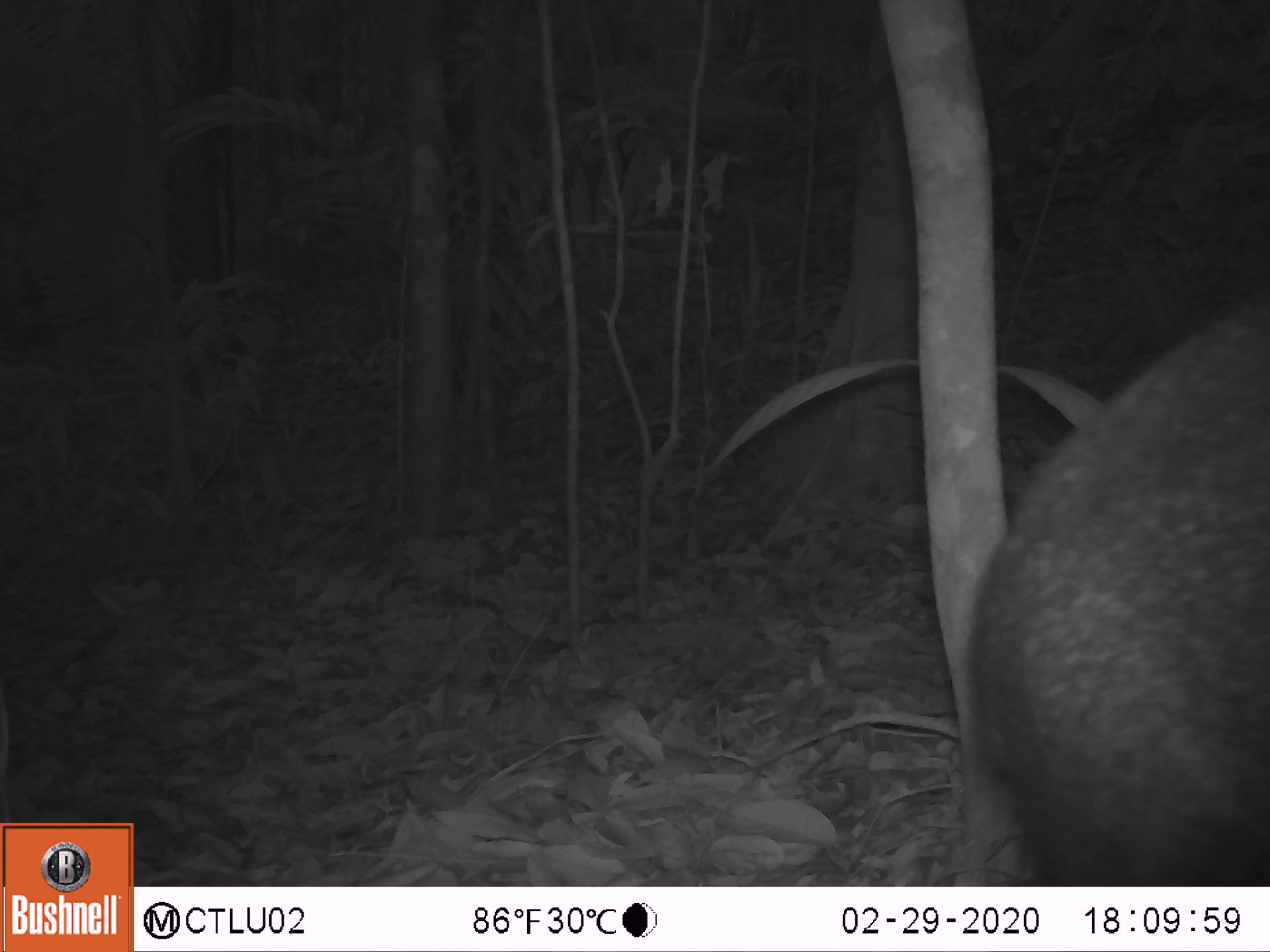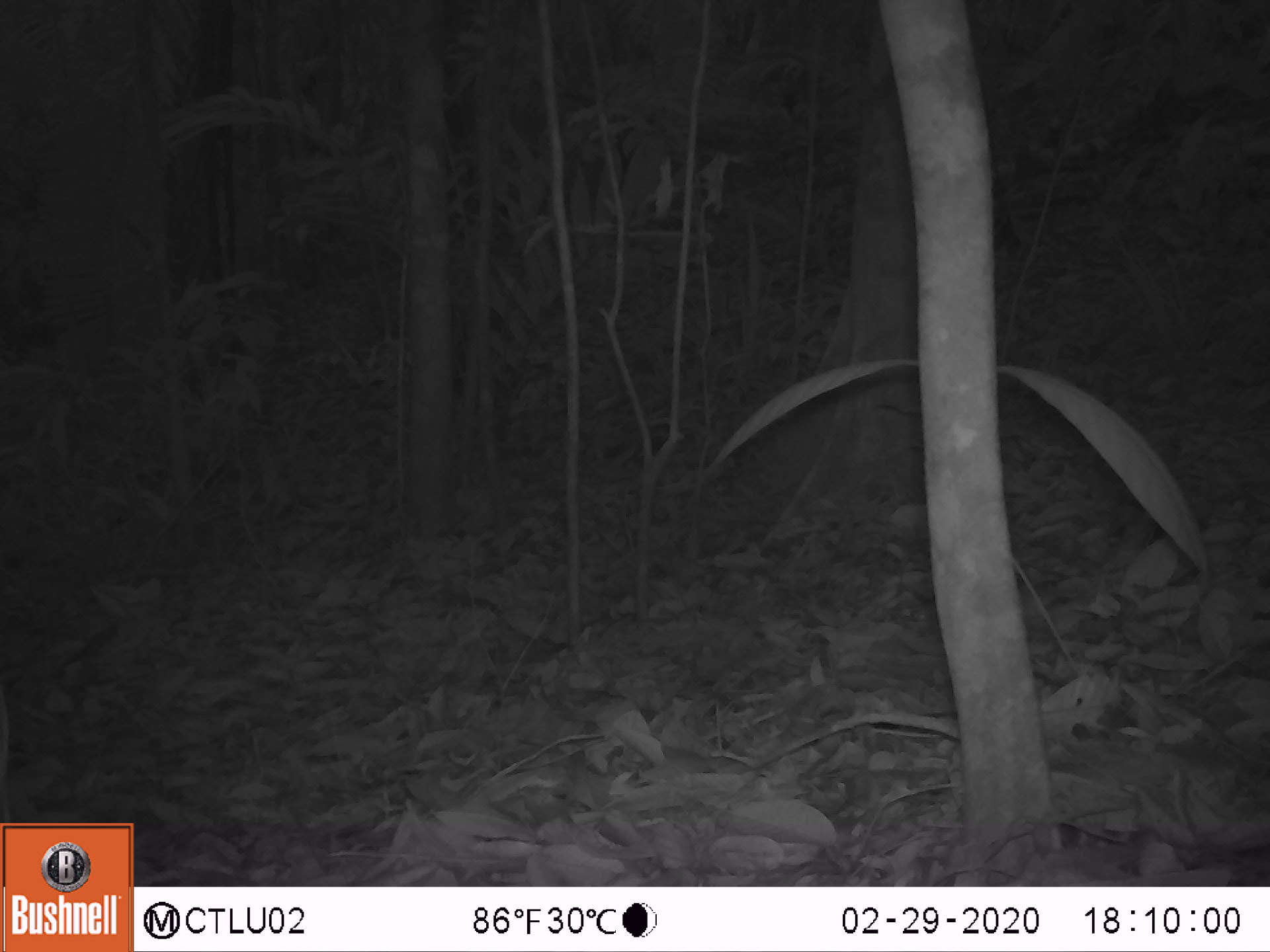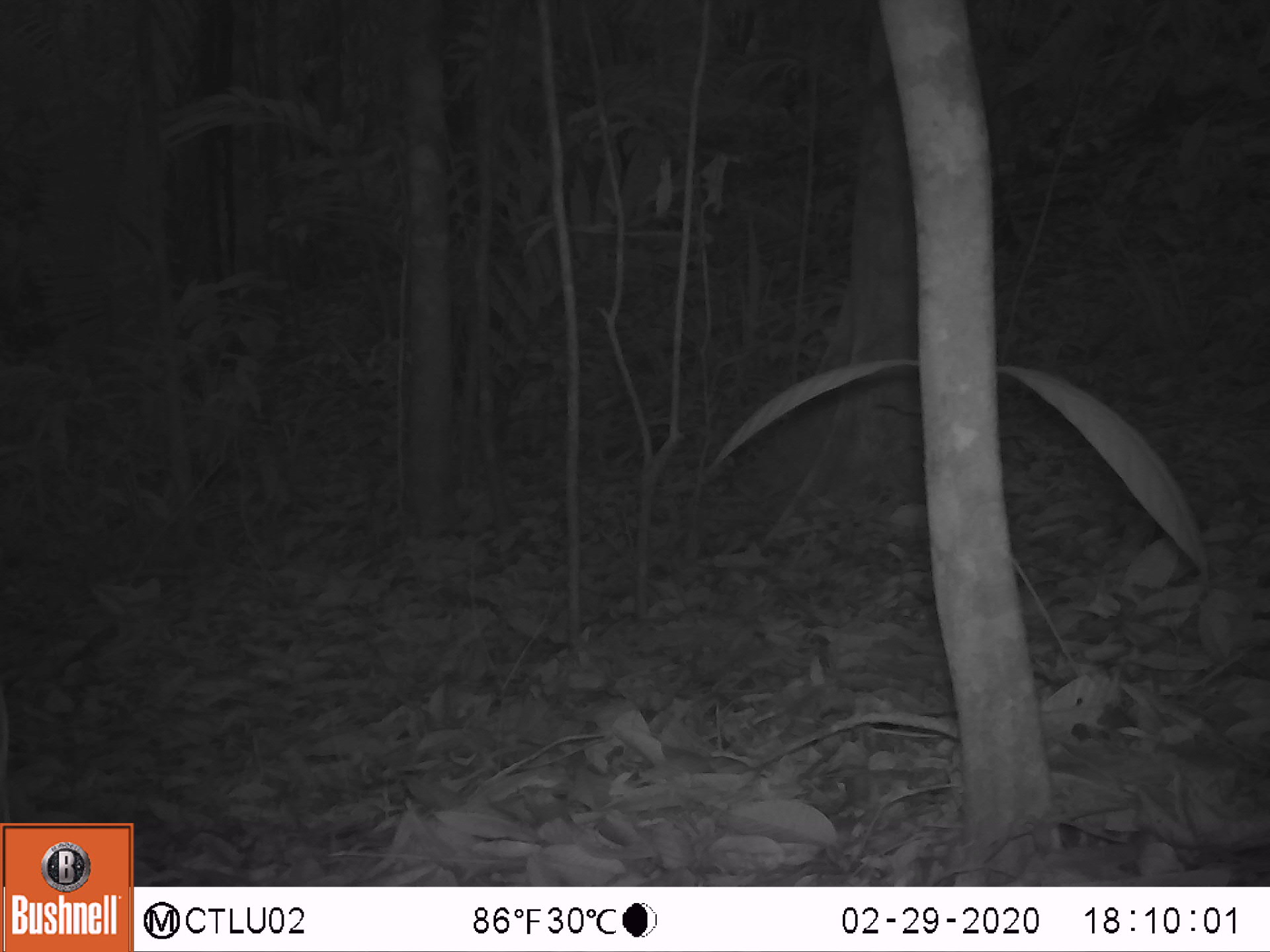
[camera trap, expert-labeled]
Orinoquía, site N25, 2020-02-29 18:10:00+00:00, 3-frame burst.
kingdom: Animalia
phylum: Chordata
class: Mammalia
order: Artiodactyla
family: Tayassuidae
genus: Pecari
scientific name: Pecari tajacu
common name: collared peccary